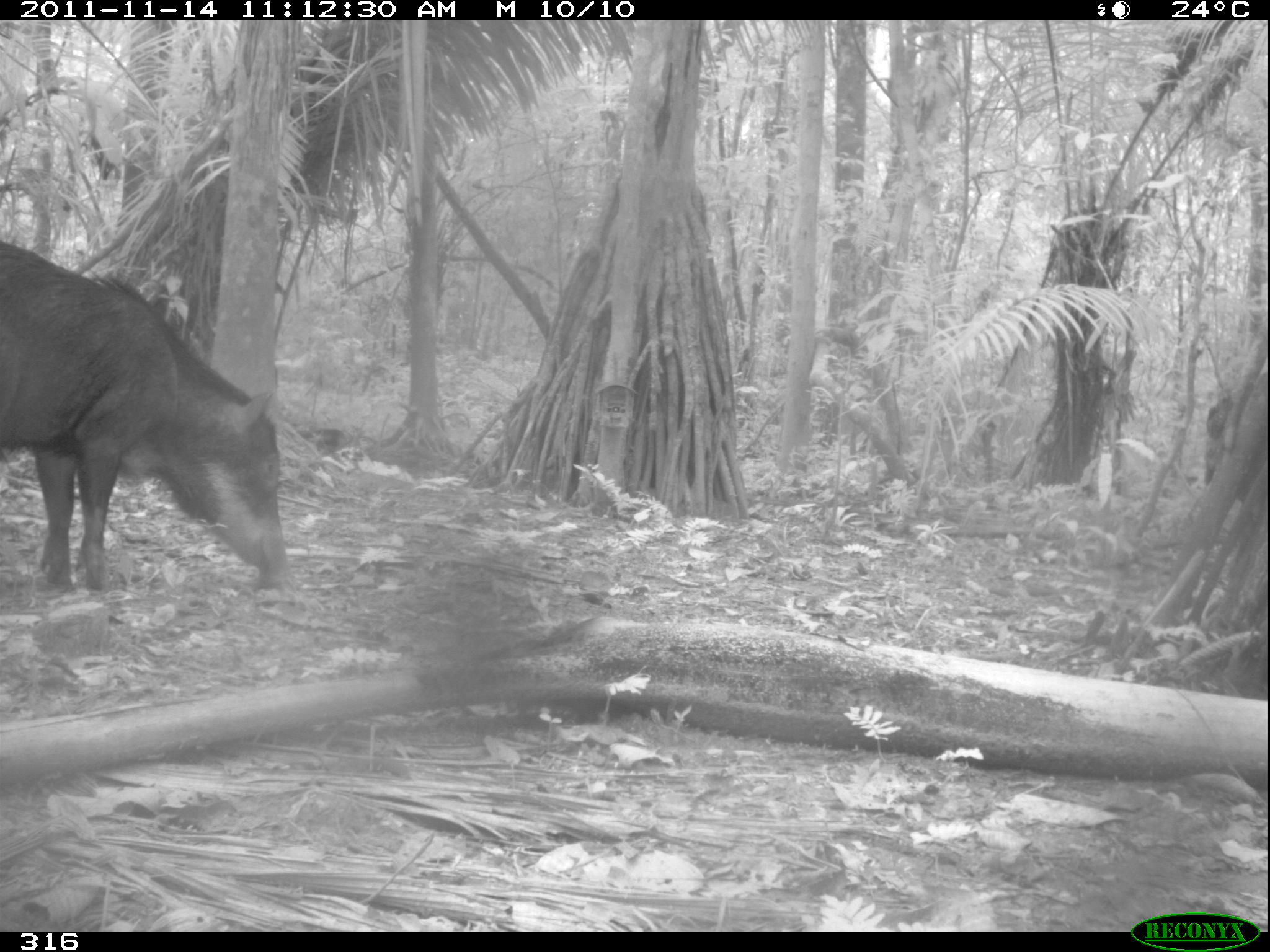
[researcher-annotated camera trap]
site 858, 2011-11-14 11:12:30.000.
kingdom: Animalia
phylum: Chordata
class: Mammalia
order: Artiodactyla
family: Tayassuidae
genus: Tayassu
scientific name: Tayassu pecari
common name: white-lipped peccary